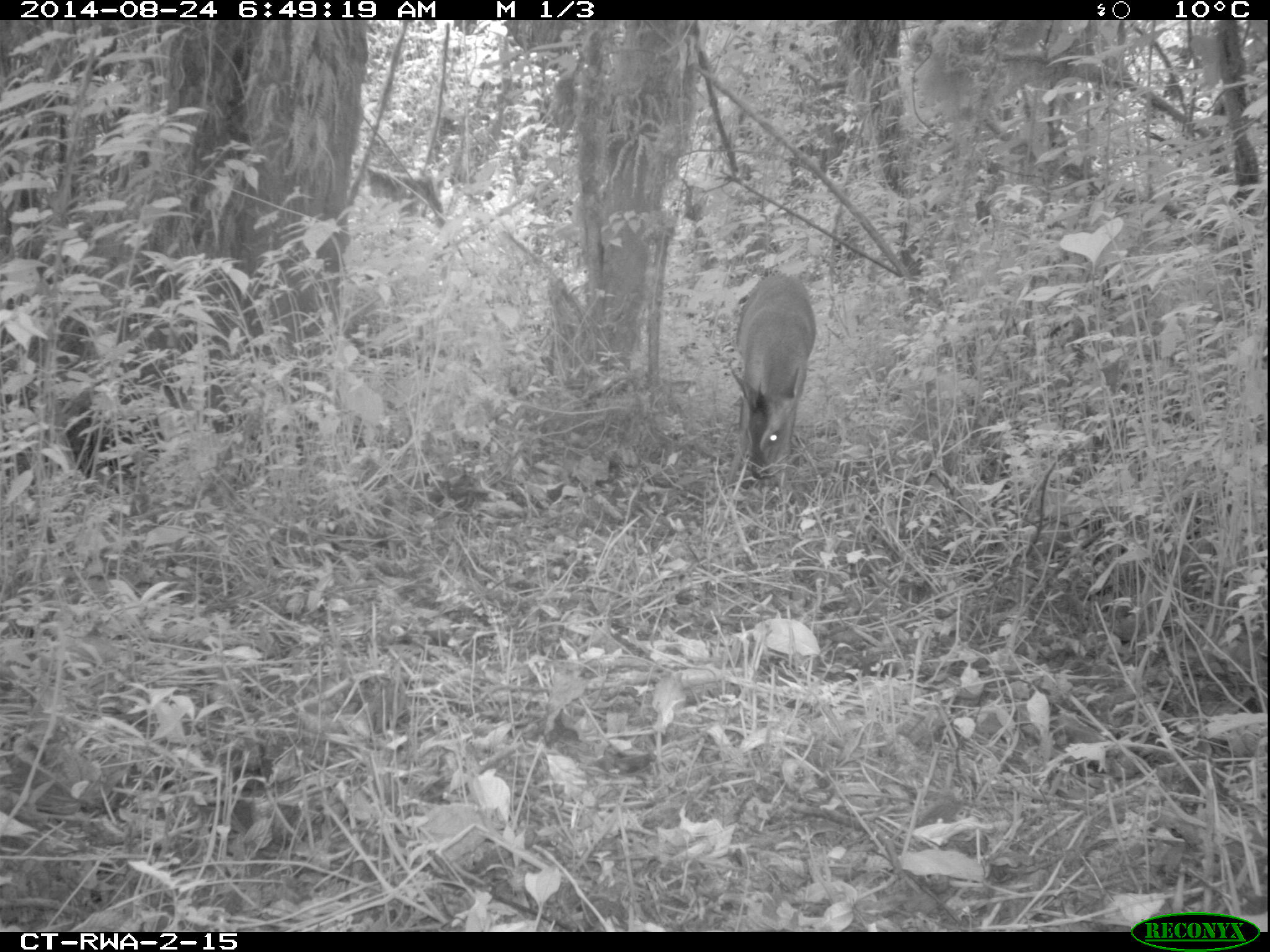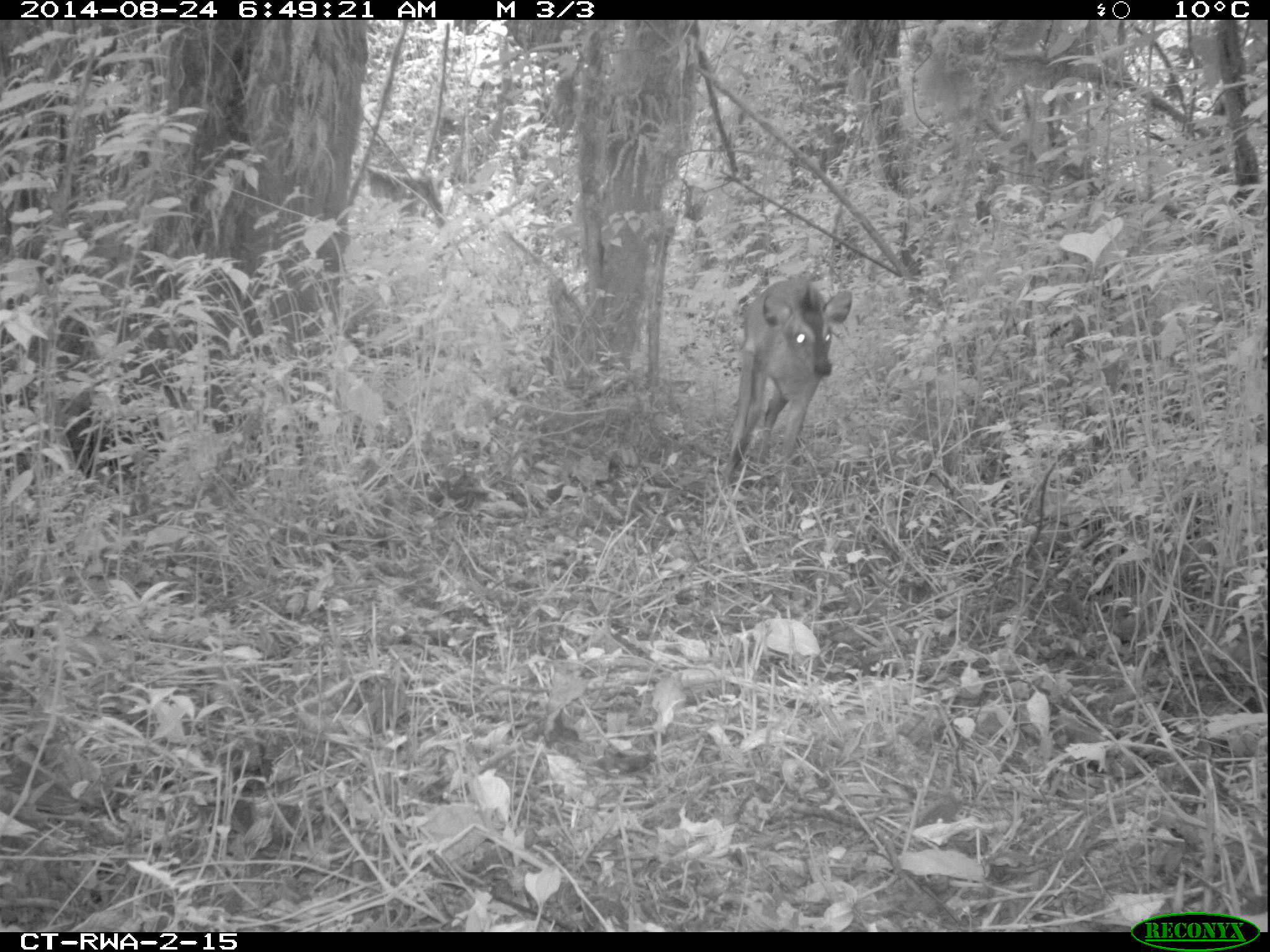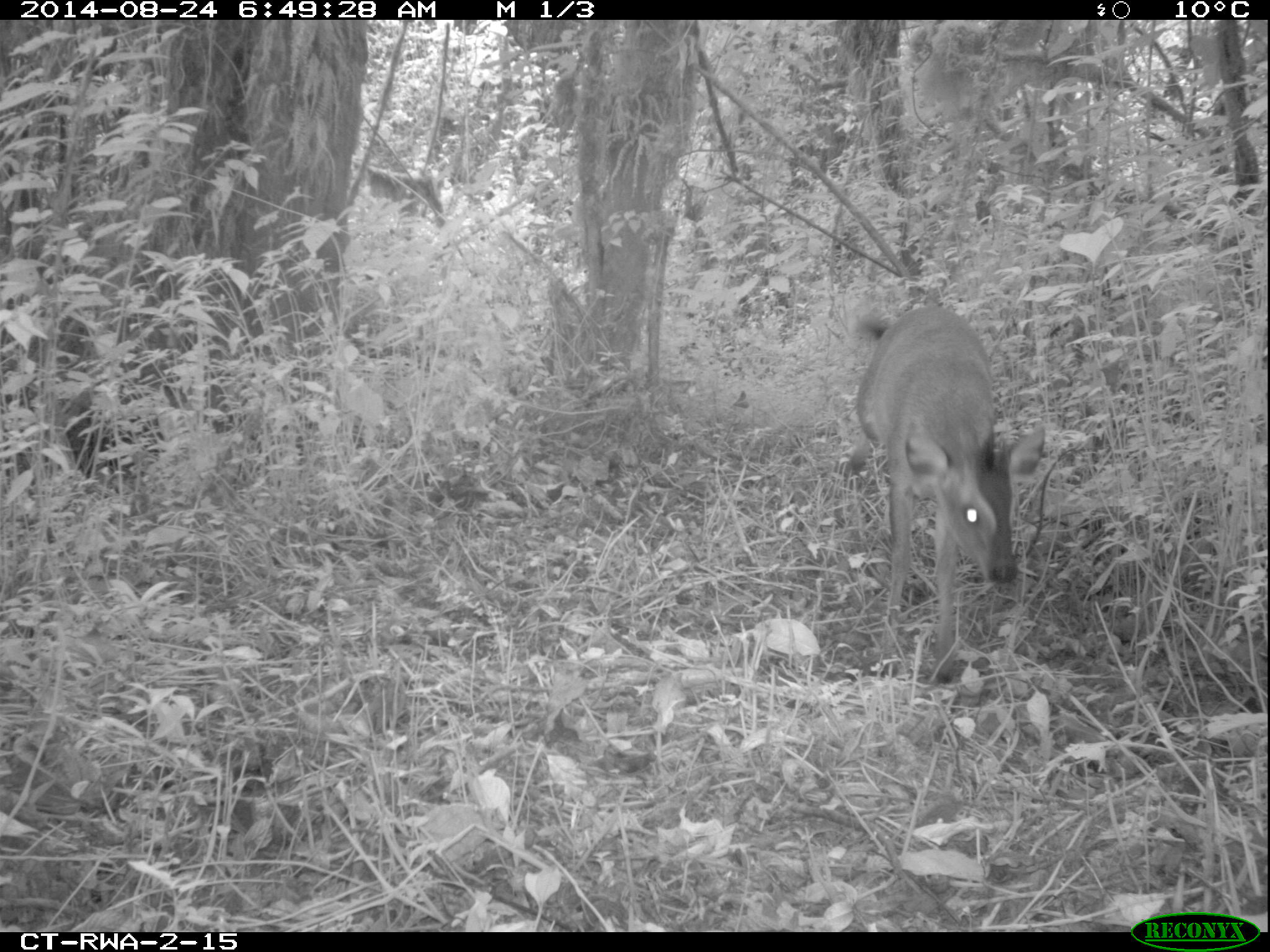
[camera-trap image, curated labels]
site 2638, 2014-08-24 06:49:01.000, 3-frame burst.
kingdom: Animalia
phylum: Chordata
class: Mammalia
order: Artiodactyla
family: Bovidae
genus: Cephalophus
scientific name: Cephalophus nigrifrons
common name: black-fronted duiker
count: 1